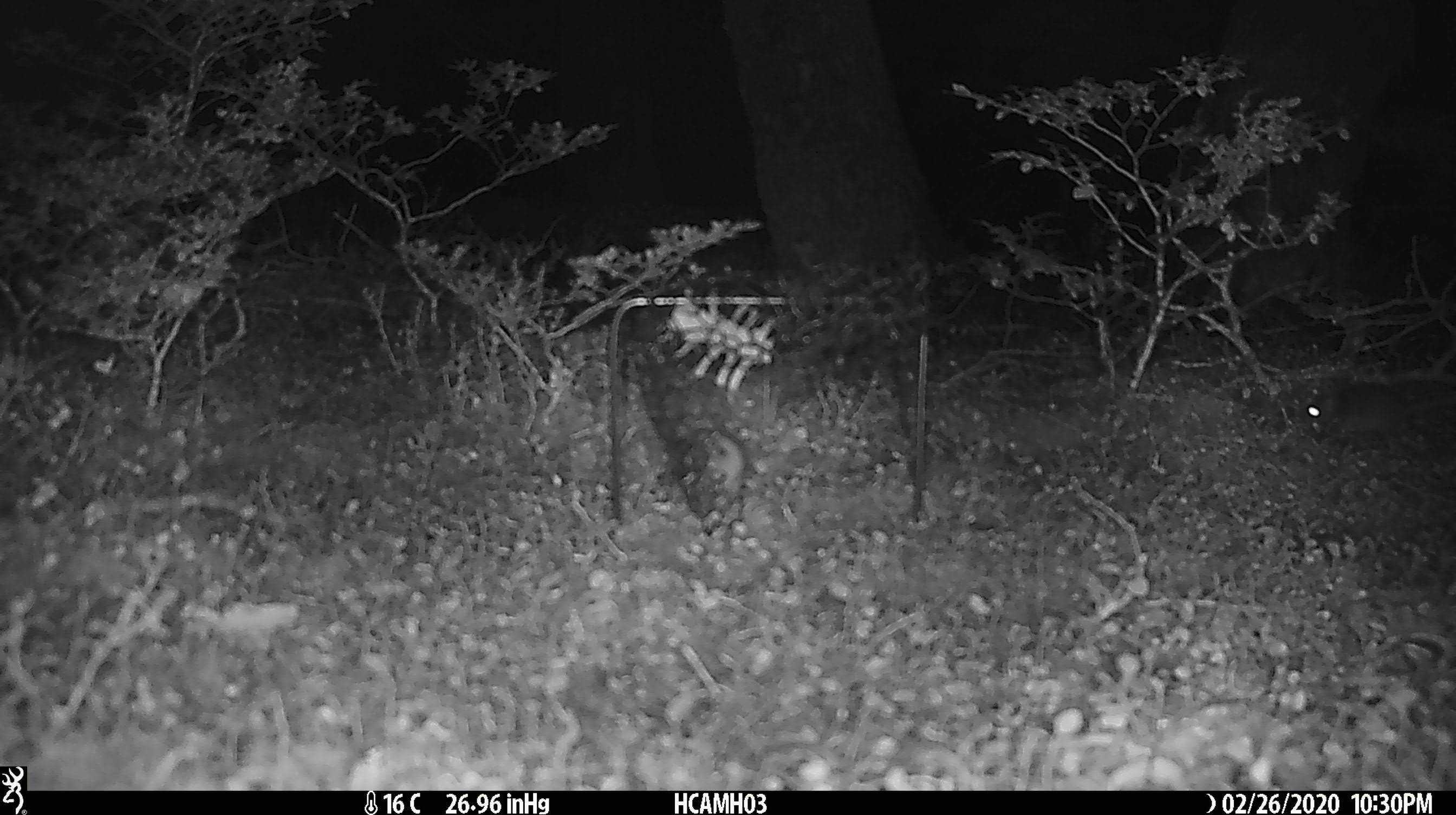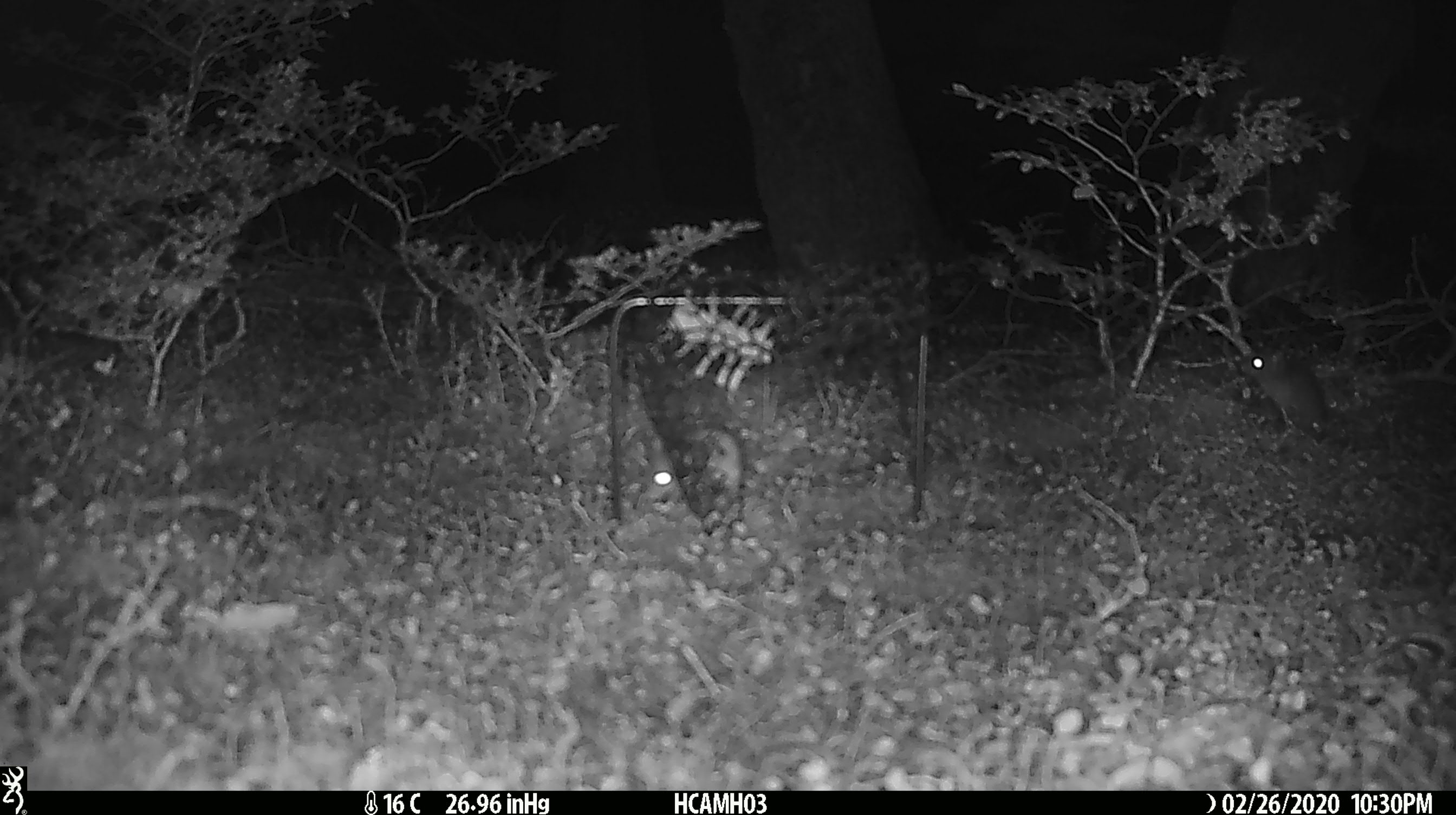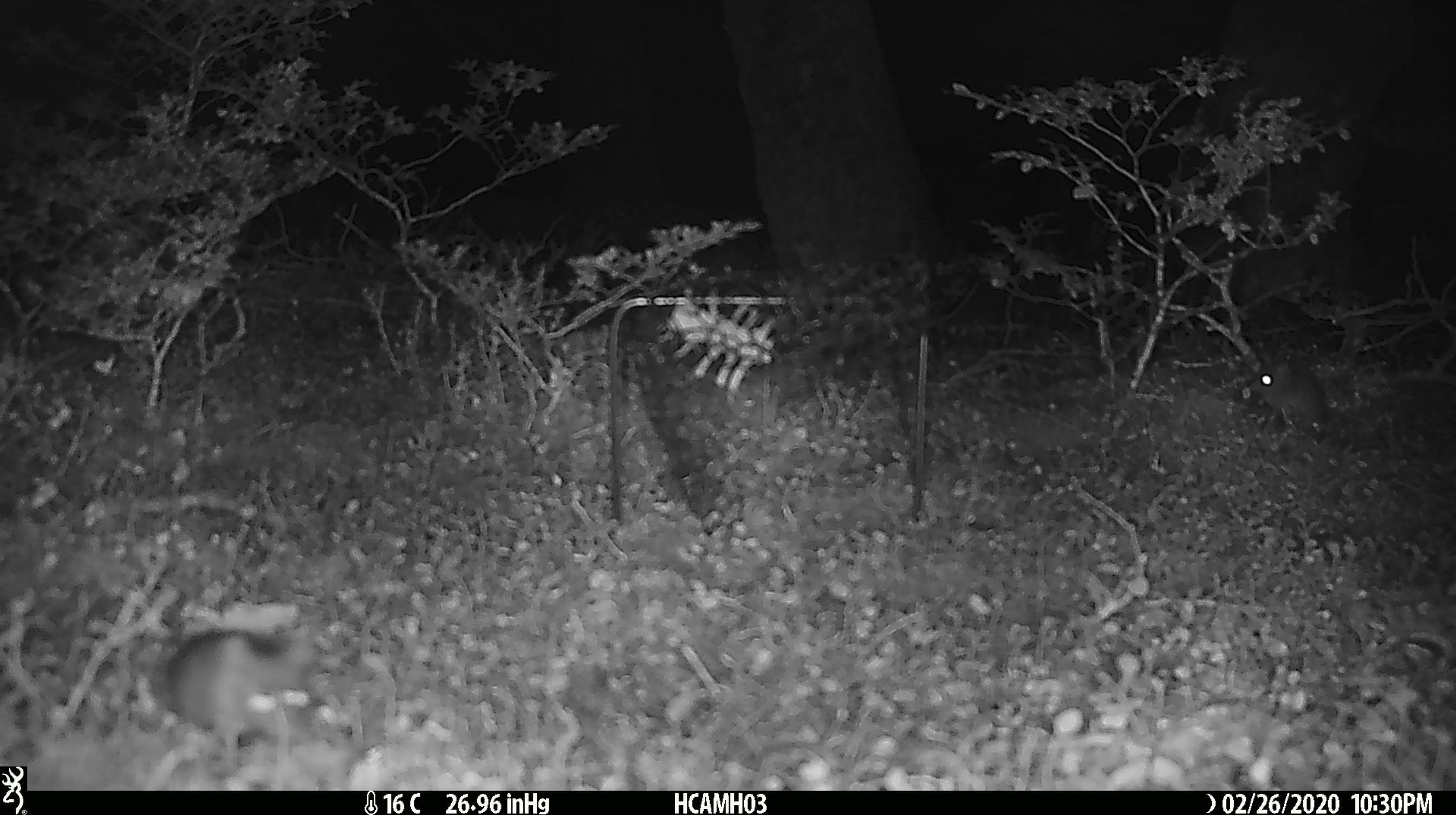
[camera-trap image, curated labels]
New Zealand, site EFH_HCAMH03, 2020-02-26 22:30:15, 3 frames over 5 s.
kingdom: Animalia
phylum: Chordata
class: Mammalia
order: Rodentia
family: Muridae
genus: Mus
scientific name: Mus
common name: mouse